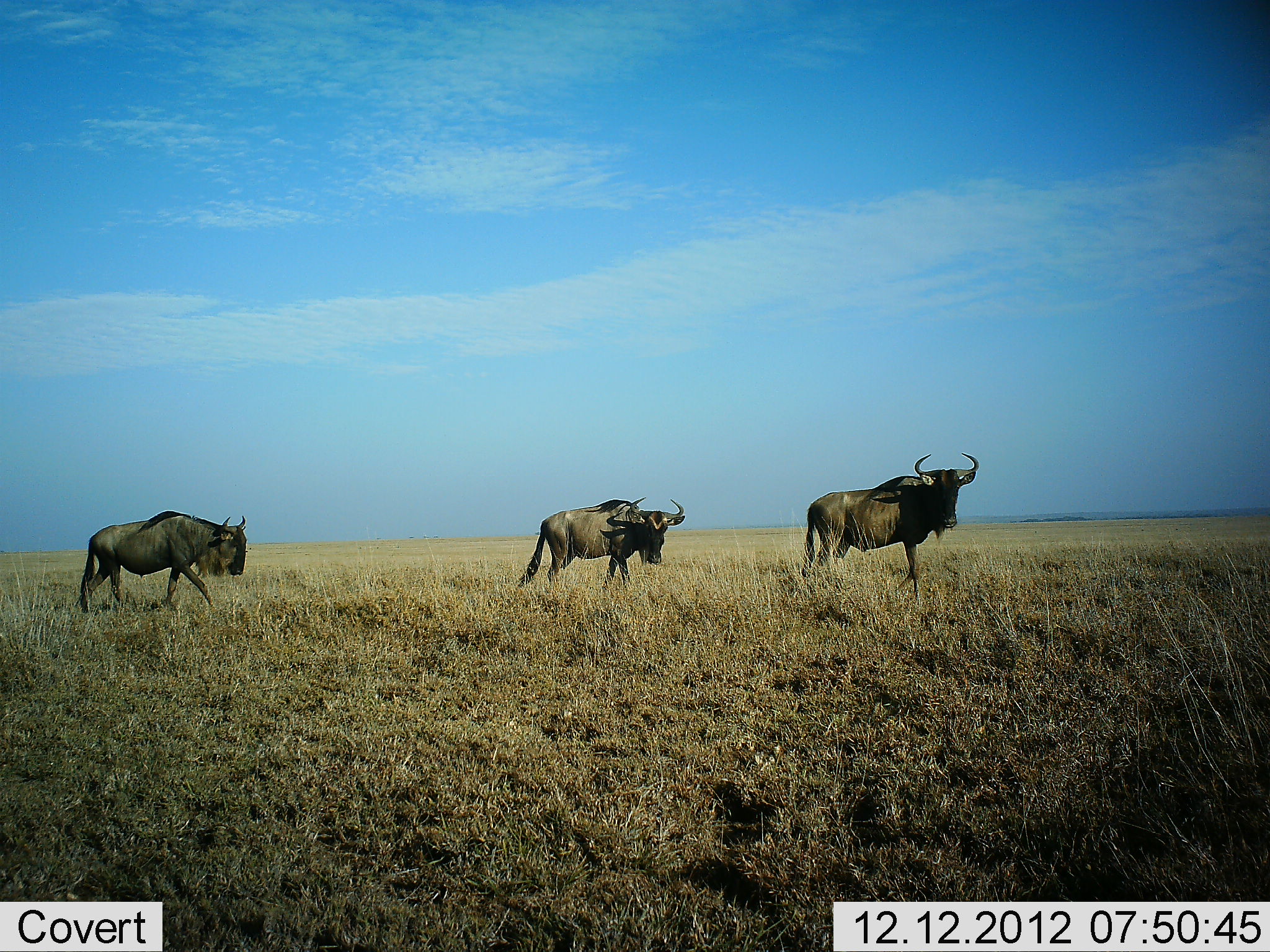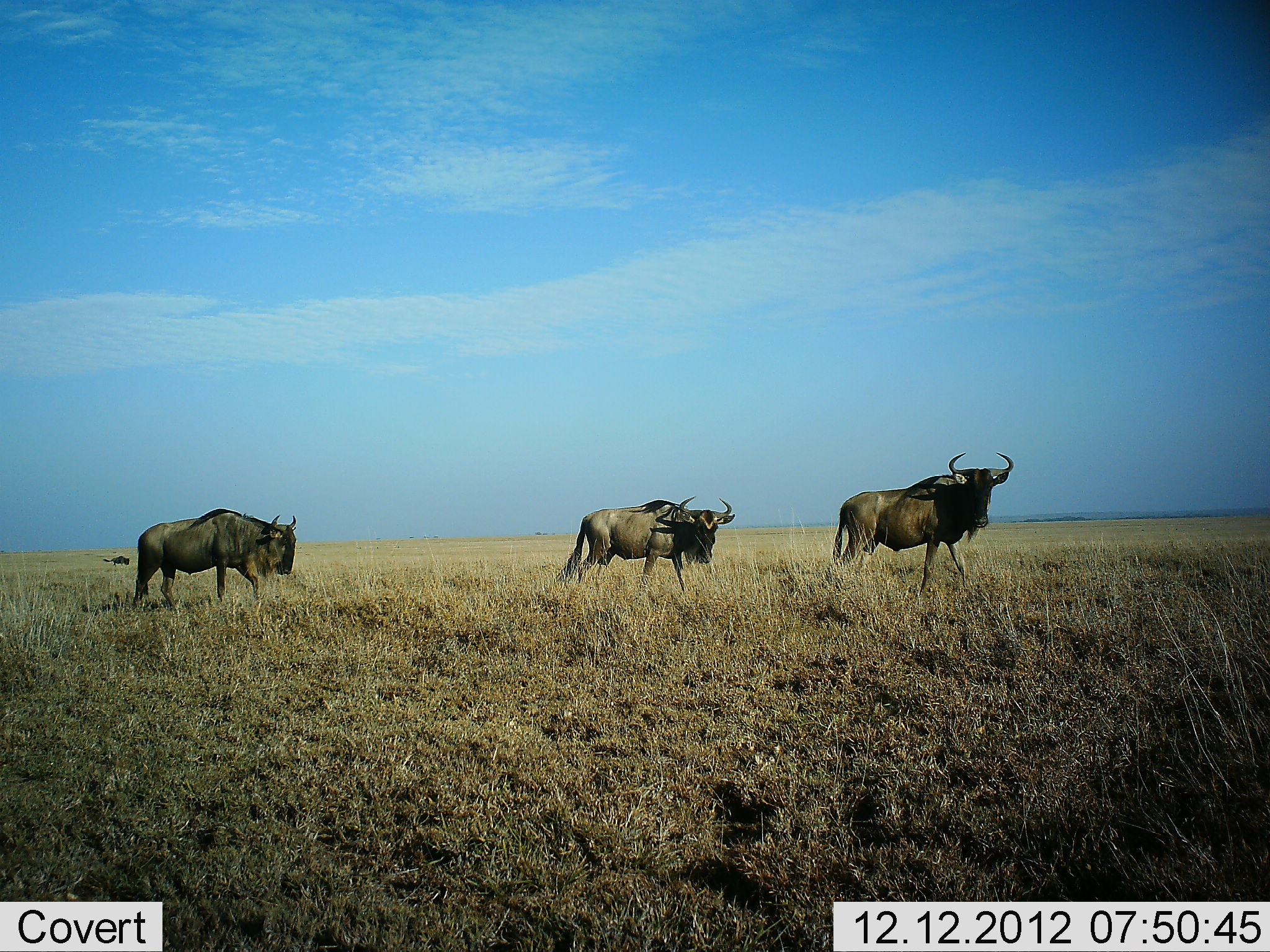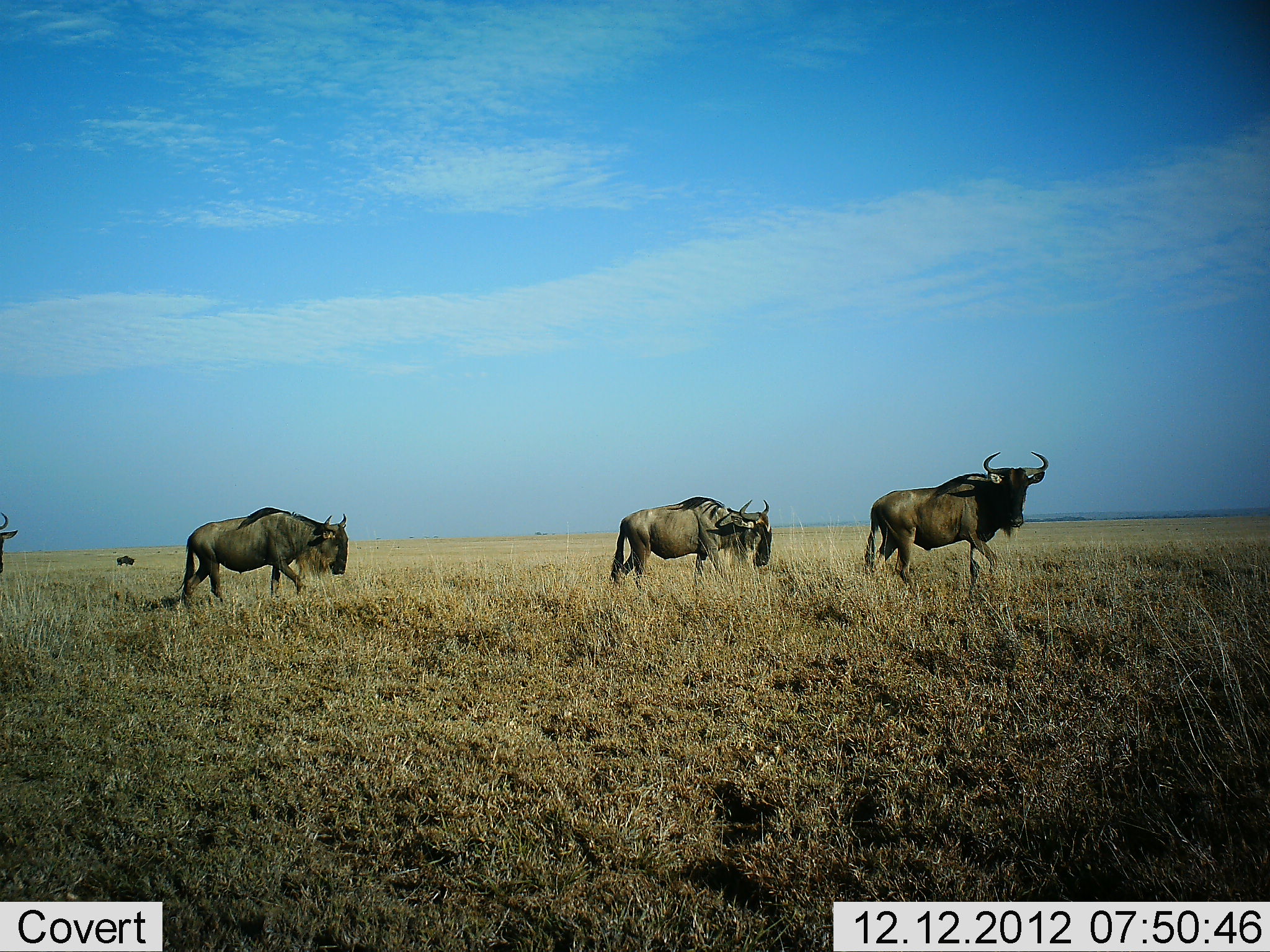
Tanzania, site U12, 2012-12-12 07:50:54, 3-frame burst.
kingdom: Animalia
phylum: Chordata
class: Mammalia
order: Artiodactyla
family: Bovidae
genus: Connochaetes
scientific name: Connochaetes taurinus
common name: blue wildebeest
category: wildebeest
Wildebeest (blue wildebeest) (Connochaetes taurinus), count 4. Behavior (volunteer vote fractions): standing 20%, resting 0%, moving 80%, interacting 0%. Young present (vote fraction): 0%. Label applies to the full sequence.